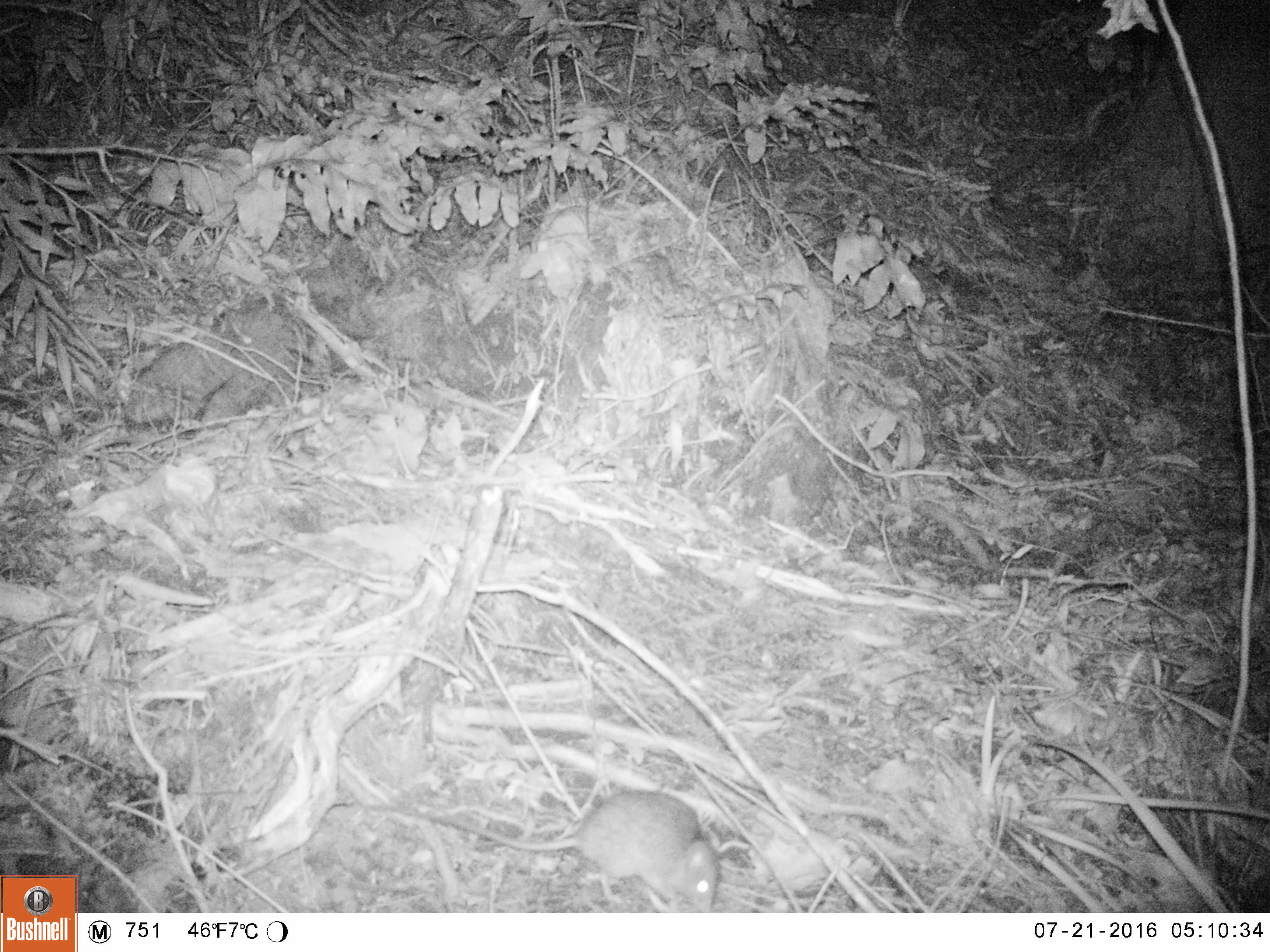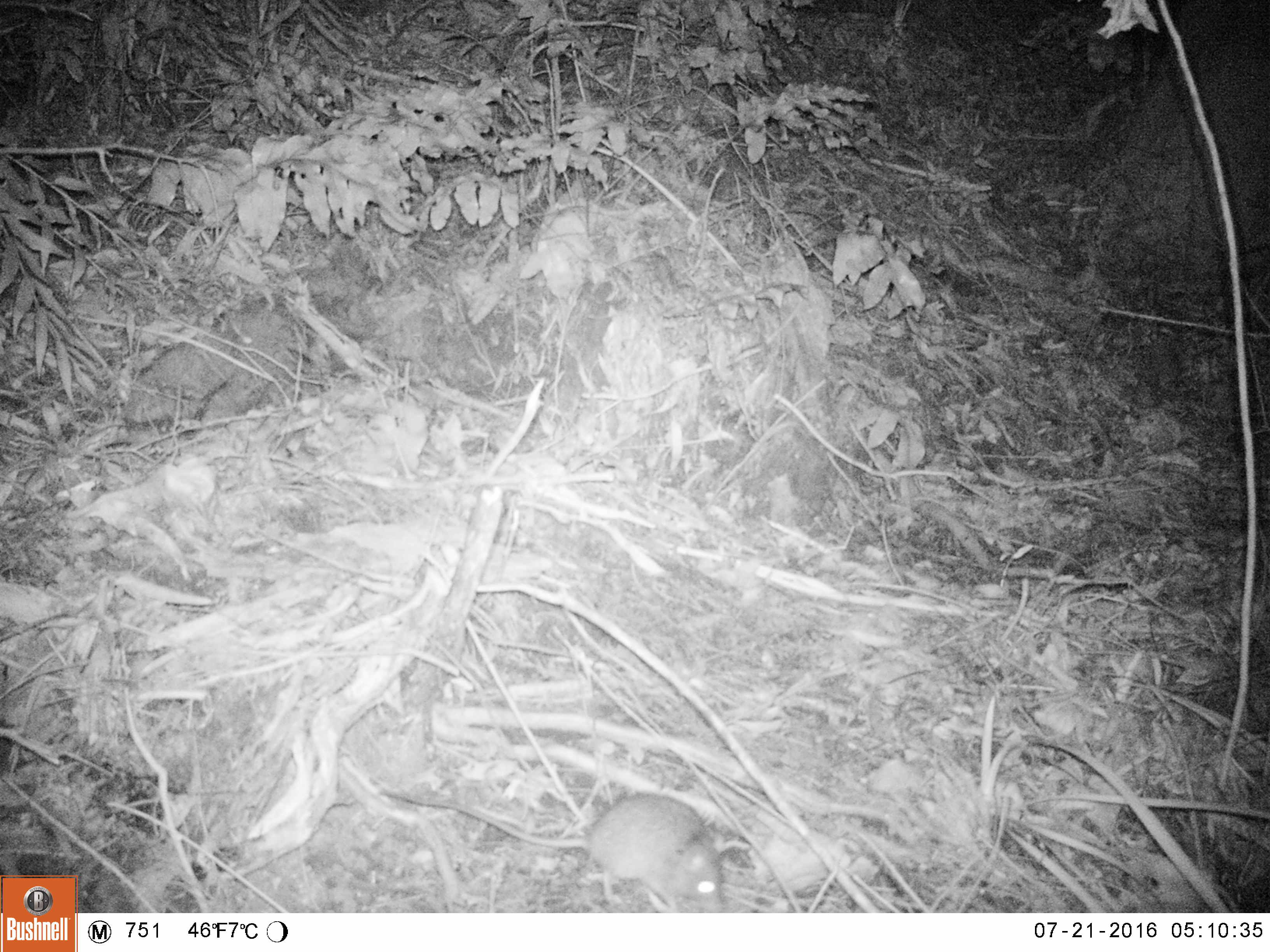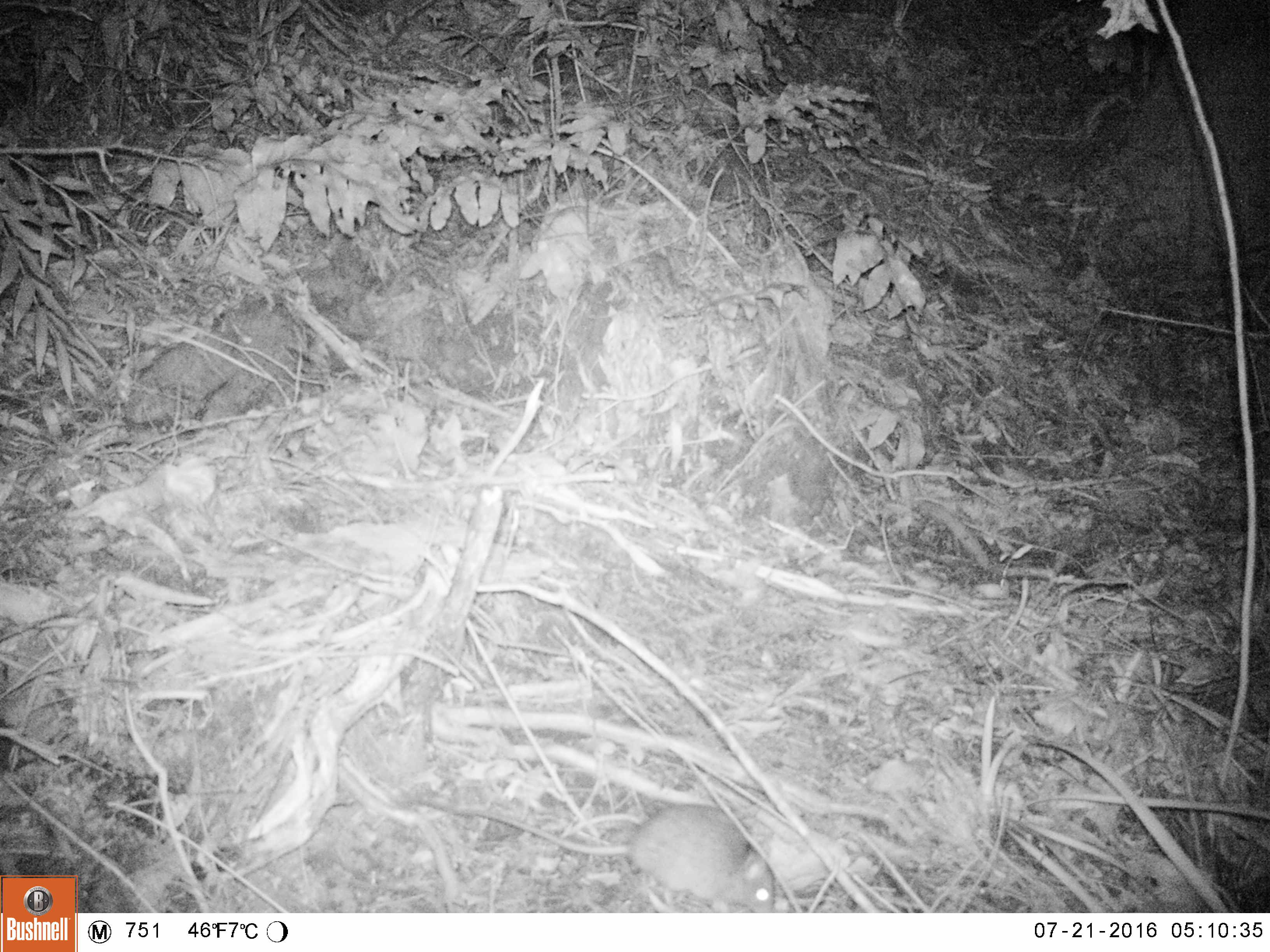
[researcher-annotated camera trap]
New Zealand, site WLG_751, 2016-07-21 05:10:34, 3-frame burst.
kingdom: Animalia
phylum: Chordata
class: Mammalia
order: Rodentia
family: Muridae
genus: Rattus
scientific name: Rattus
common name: rat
Rat (Rattus).